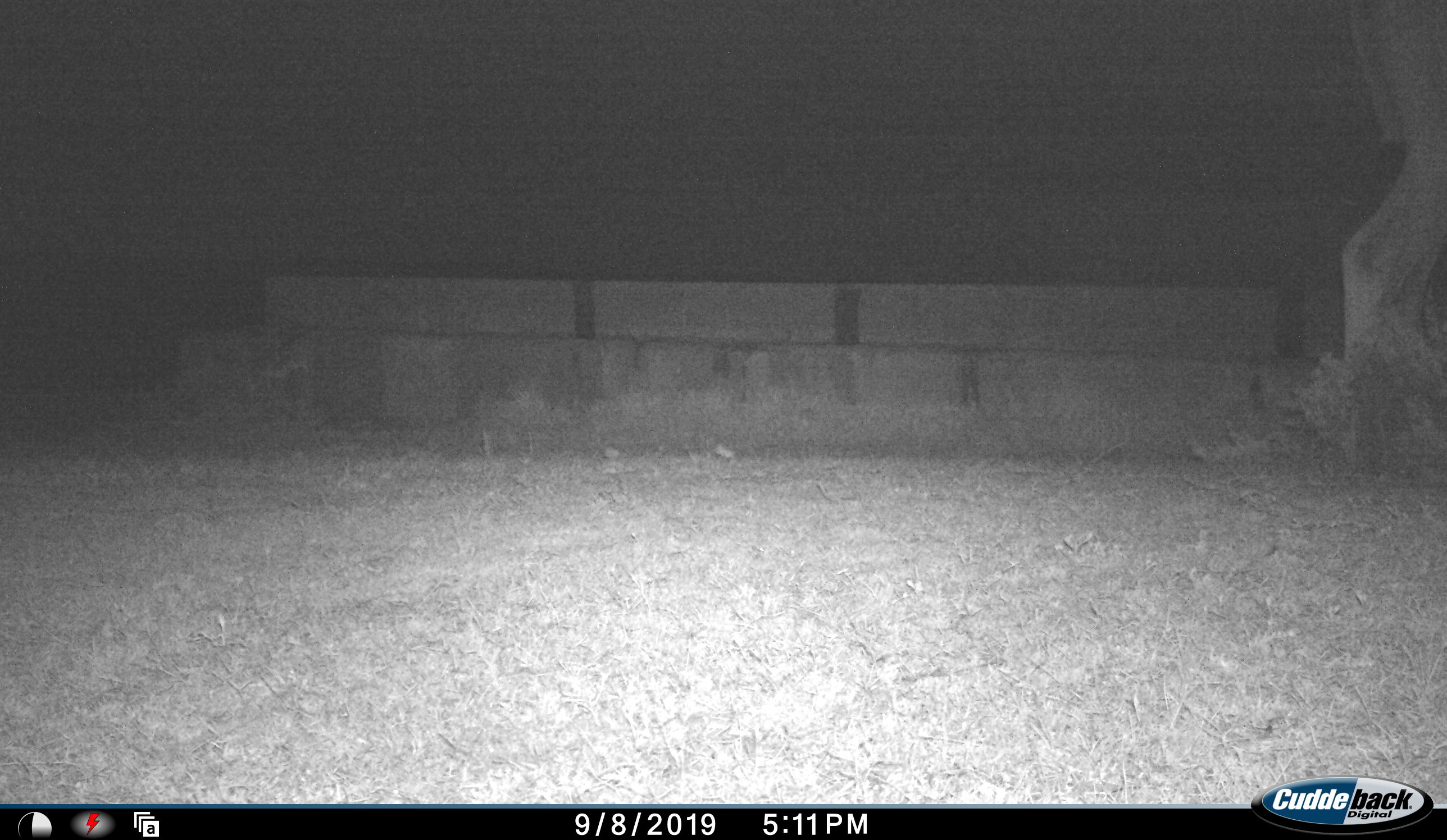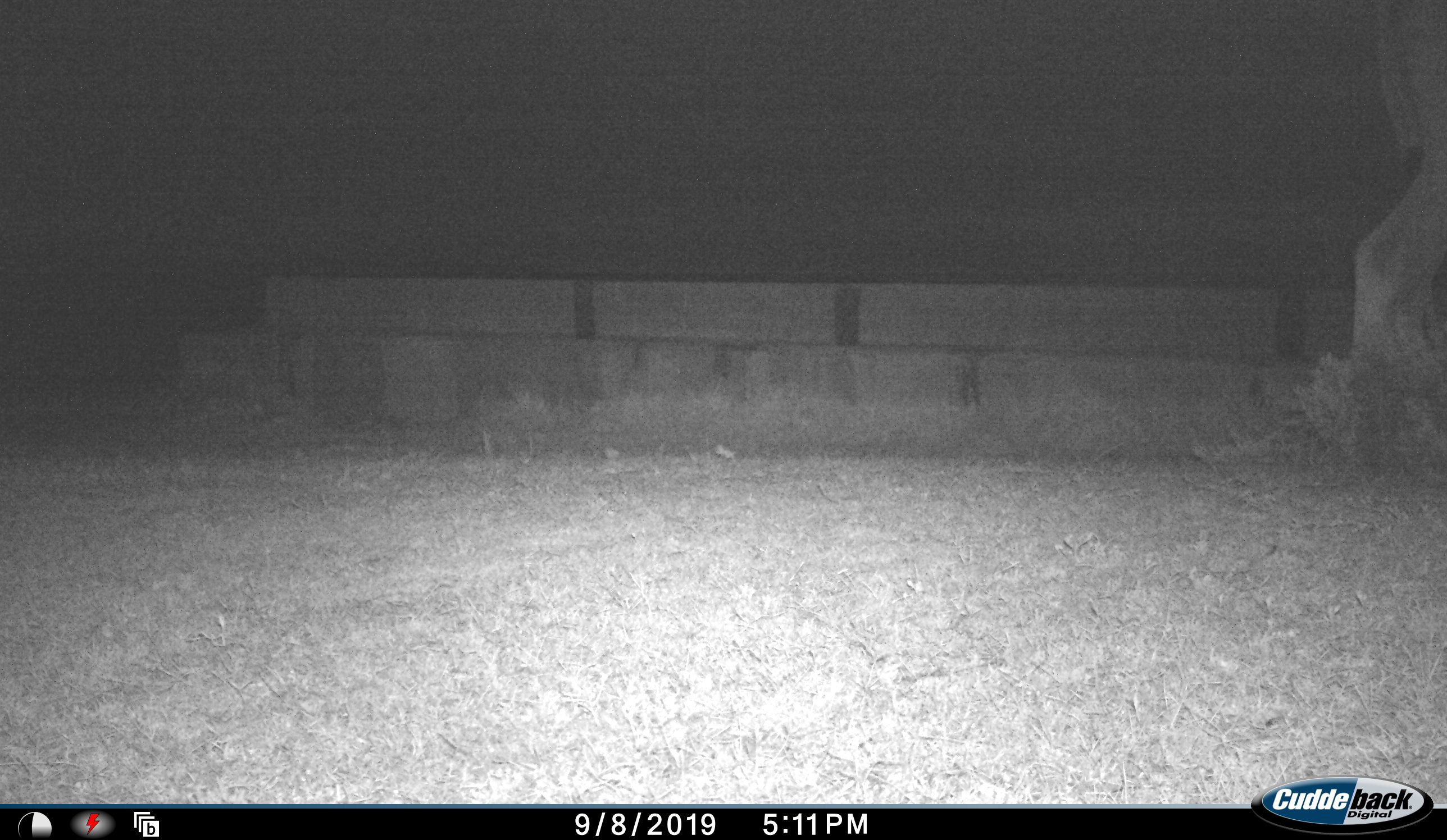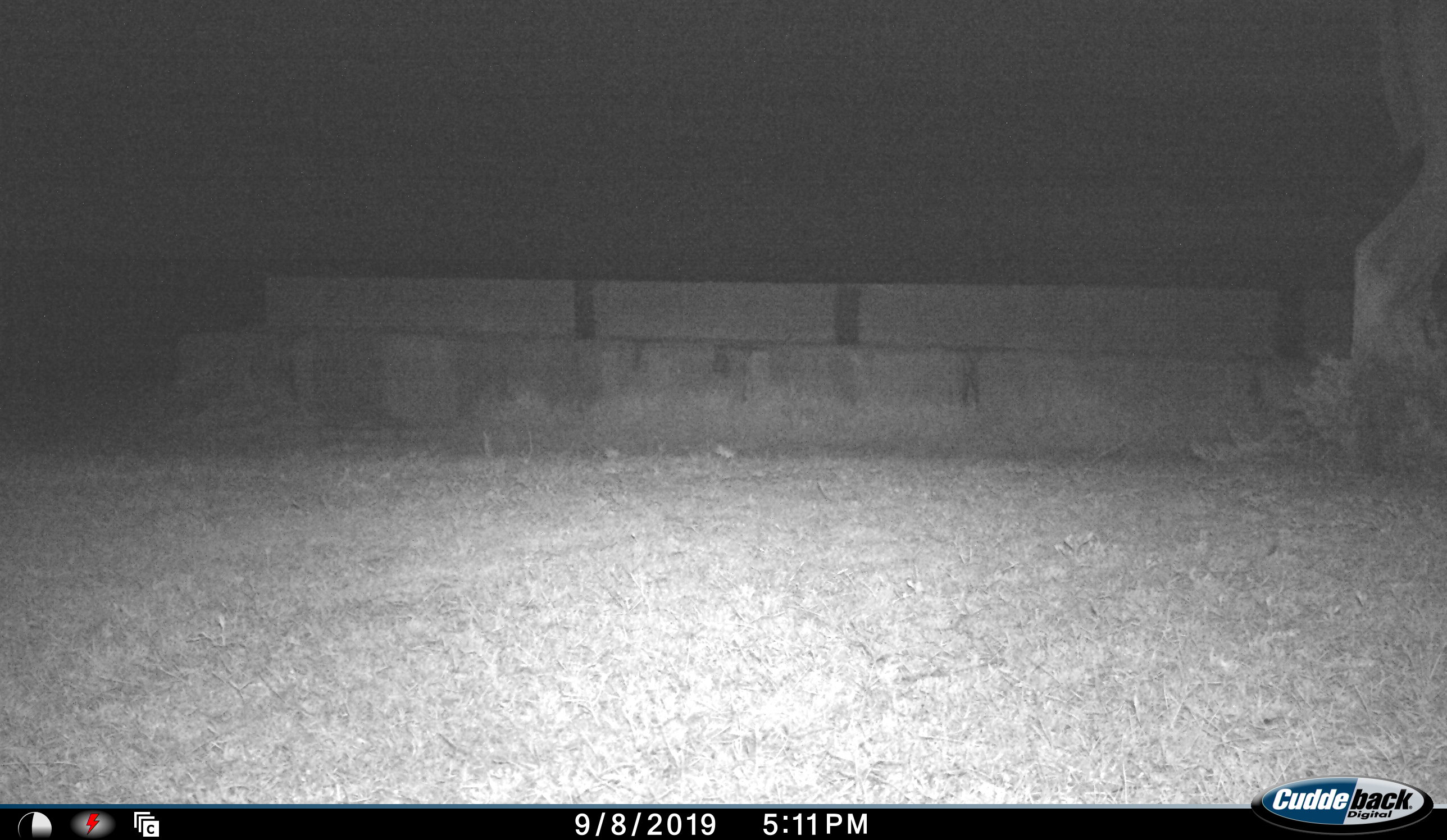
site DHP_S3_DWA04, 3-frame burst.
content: unidentified animal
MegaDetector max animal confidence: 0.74